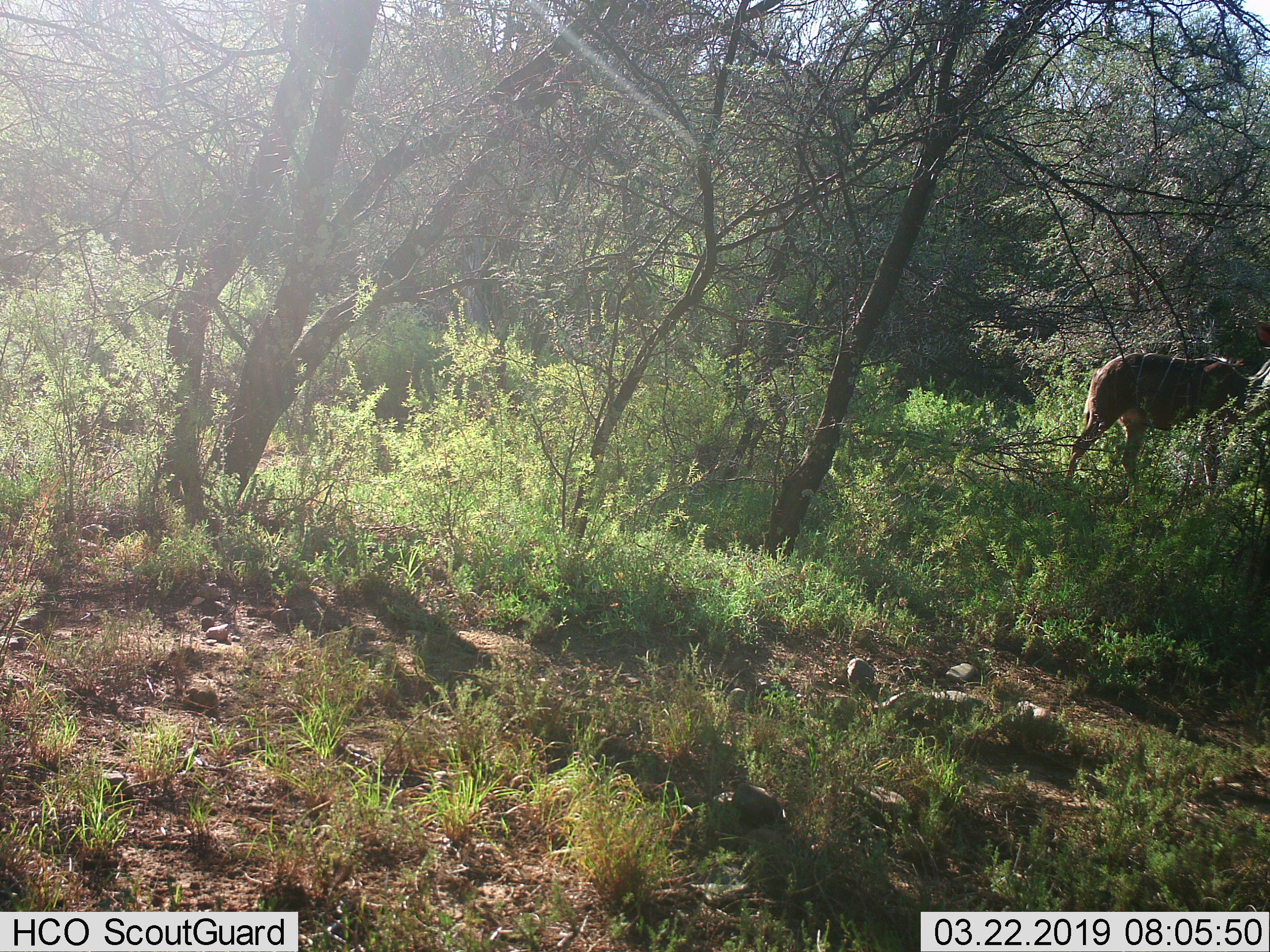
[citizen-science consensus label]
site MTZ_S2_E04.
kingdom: Animalia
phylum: Chordata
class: Mammalia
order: Artiodactyla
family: Bovidae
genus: Tragelaphus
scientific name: Tragelaphus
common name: kudu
Kudu (Tragelaphus), count 1. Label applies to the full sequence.